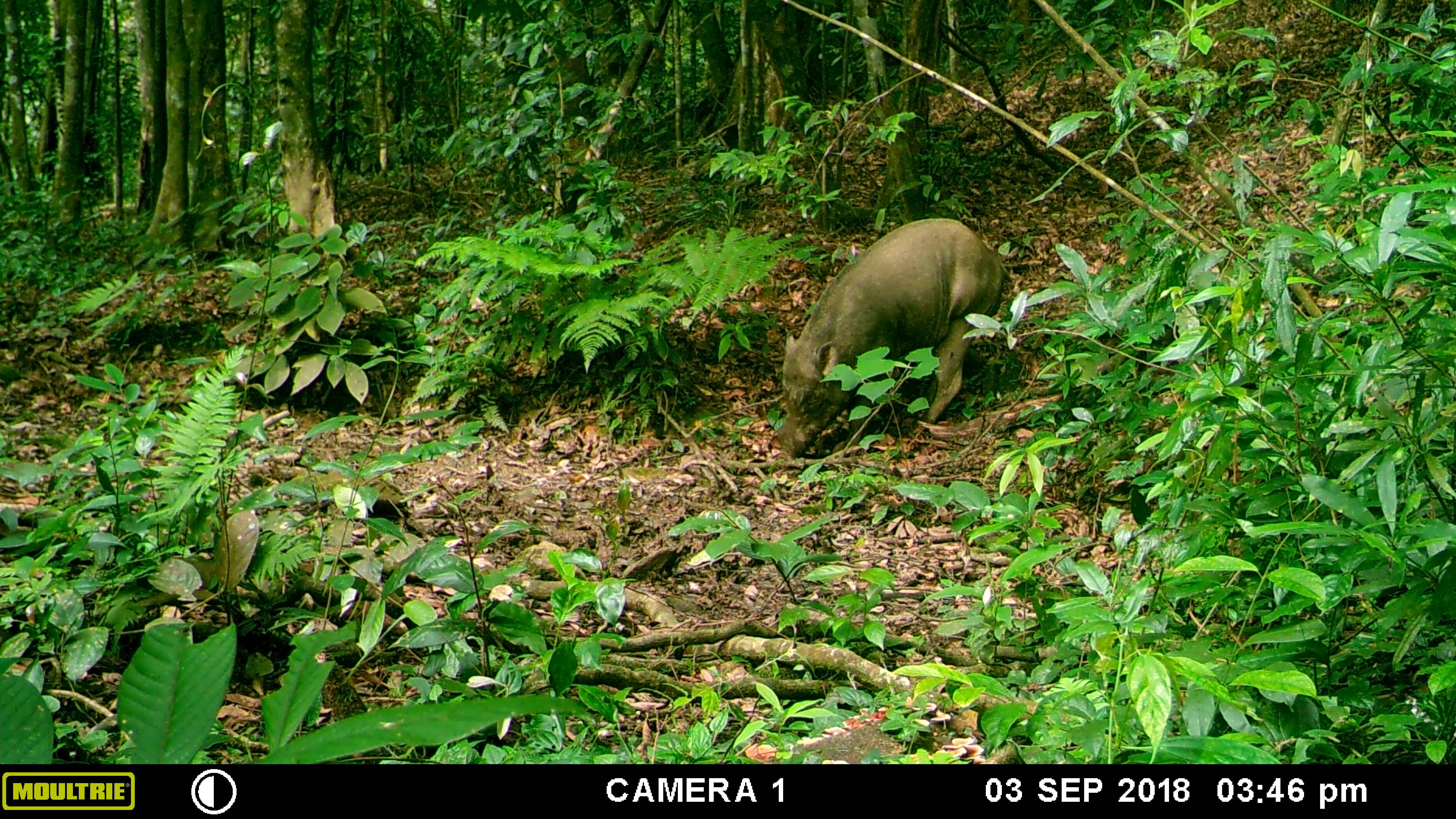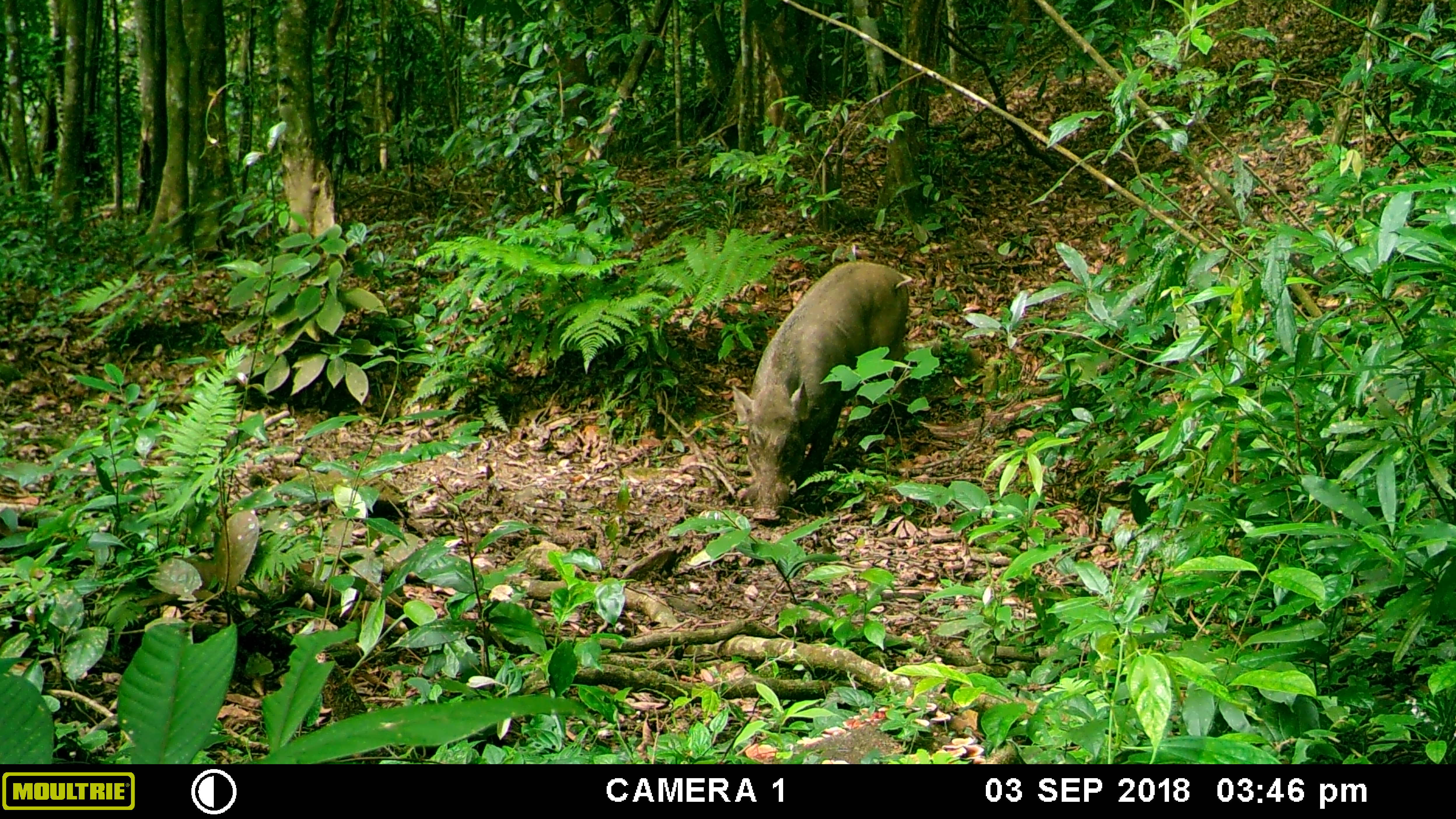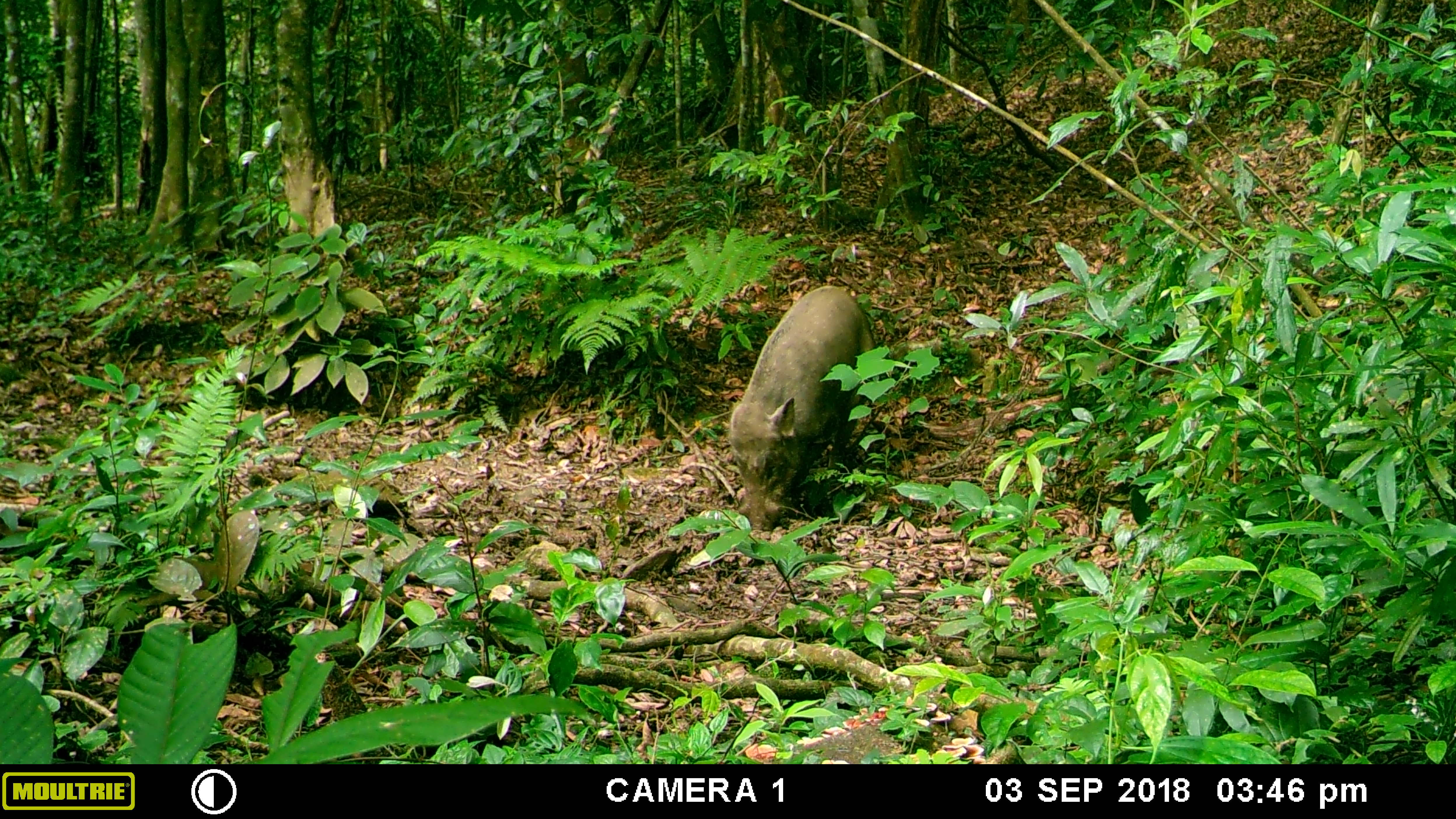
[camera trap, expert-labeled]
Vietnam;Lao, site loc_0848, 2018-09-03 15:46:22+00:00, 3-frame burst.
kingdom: Animalia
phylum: Chordata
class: Mammalia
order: Artiodactyla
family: Suidae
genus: Sus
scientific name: Sus scrofa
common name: eurasian wild pig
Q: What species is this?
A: Eurasian wild pig (Sus scrofa).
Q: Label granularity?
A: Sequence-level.